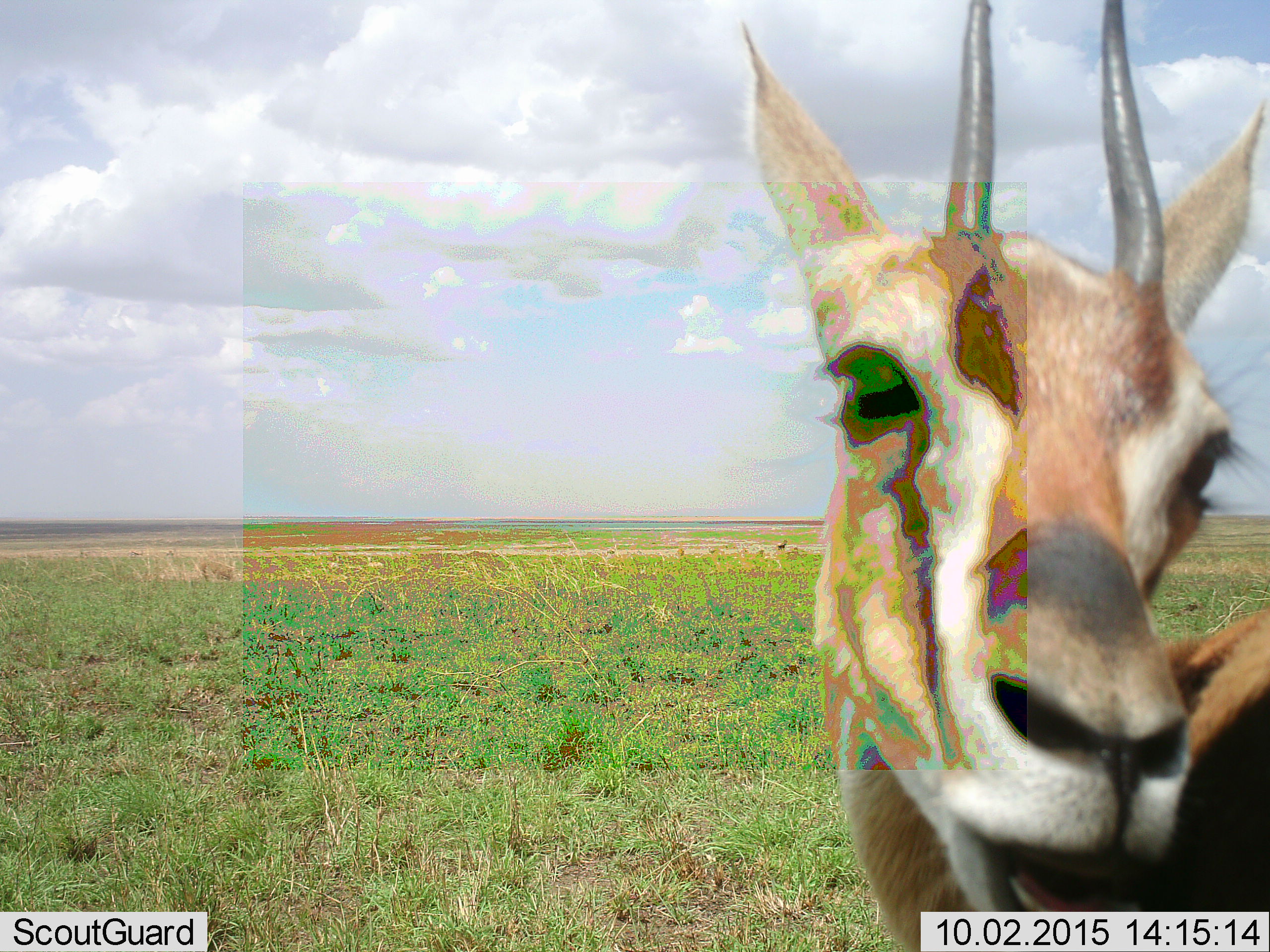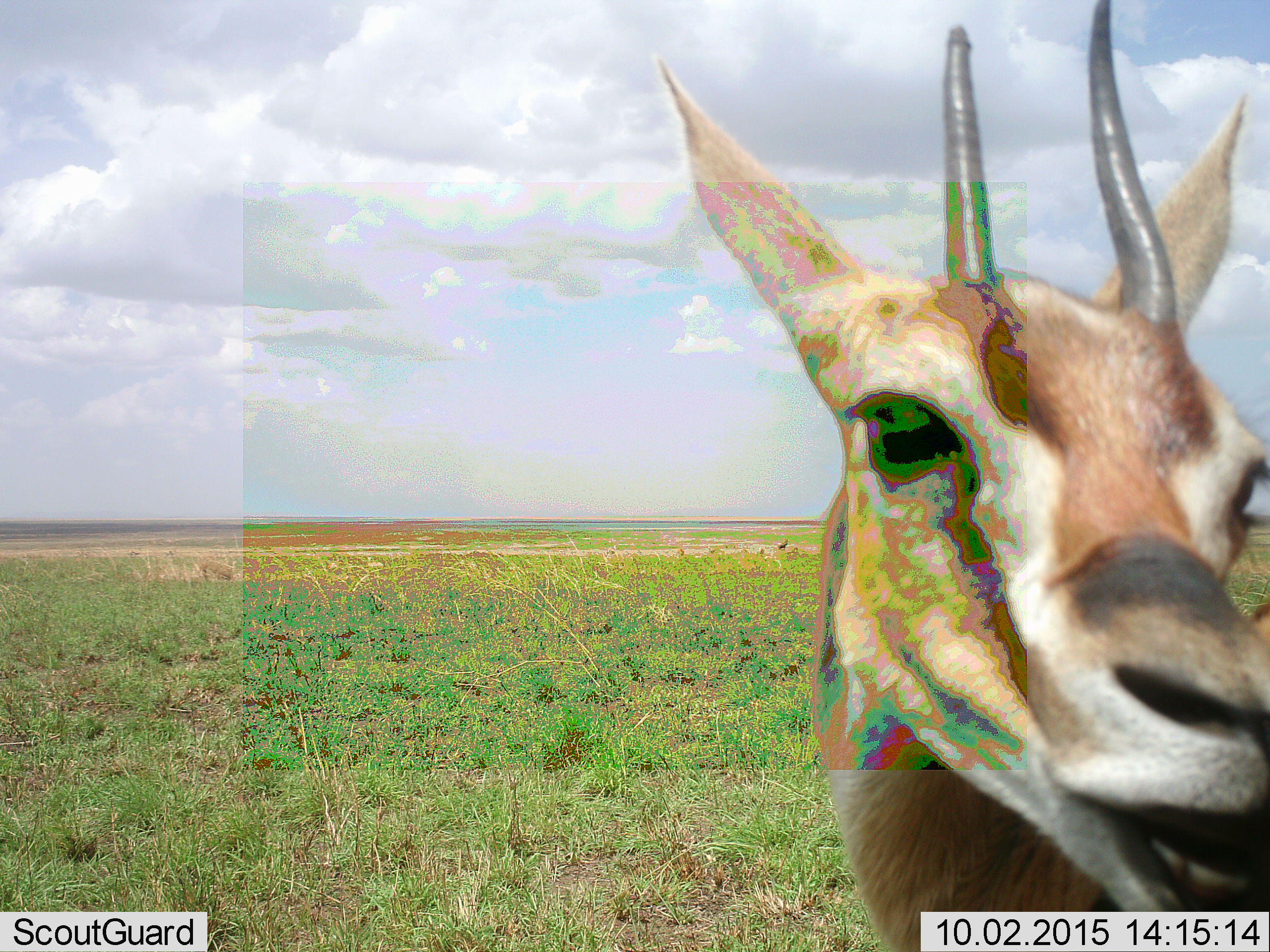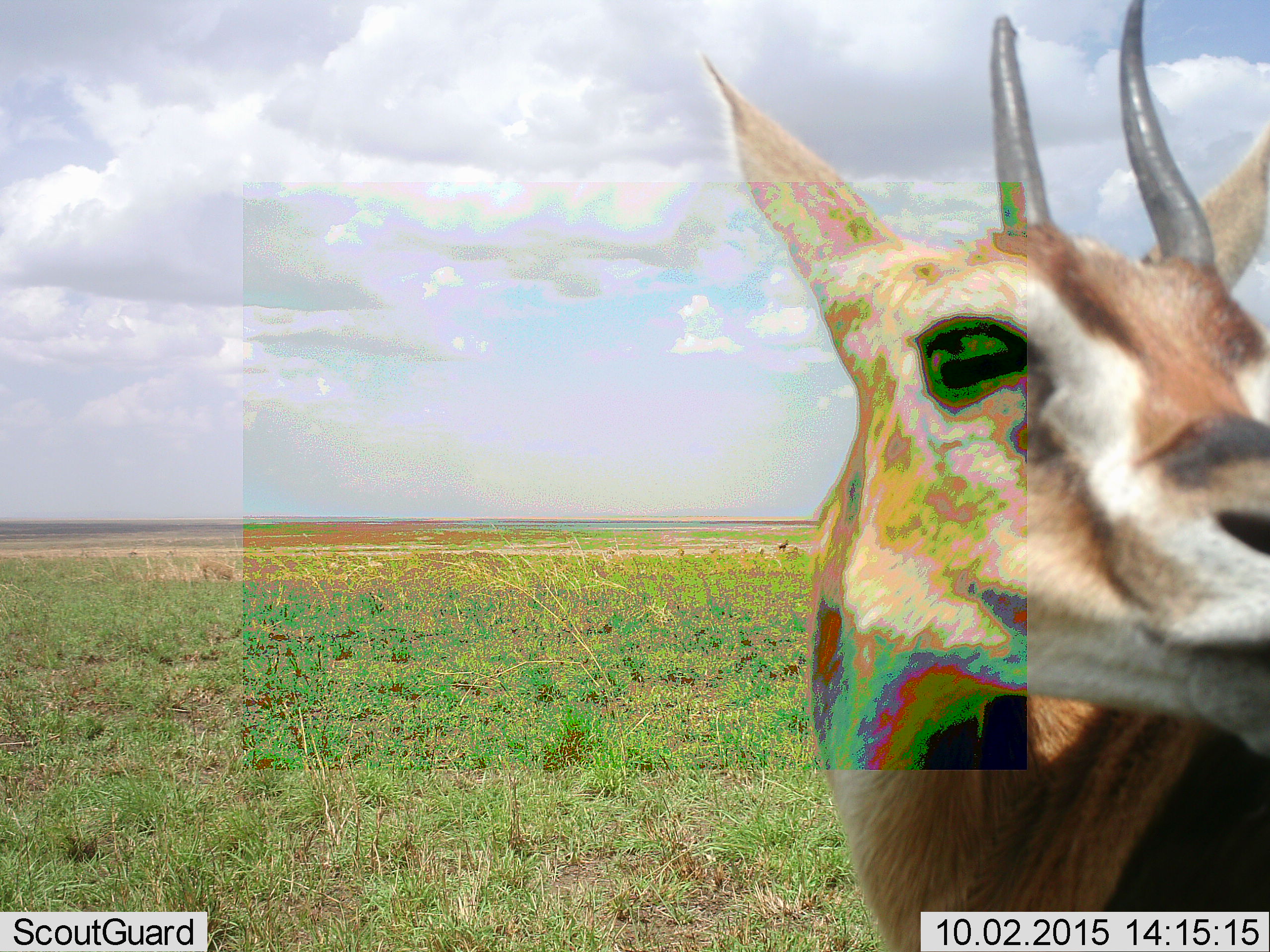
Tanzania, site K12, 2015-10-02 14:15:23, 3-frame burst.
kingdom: Animalia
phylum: Chordata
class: Mammalia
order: Artiodactyla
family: Bovidae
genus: Eudorcas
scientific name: Eudorcas thomsonii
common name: thomson's gazelle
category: gazellethomsons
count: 1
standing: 86%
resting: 0%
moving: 29%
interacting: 14%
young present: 0%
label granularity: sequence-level